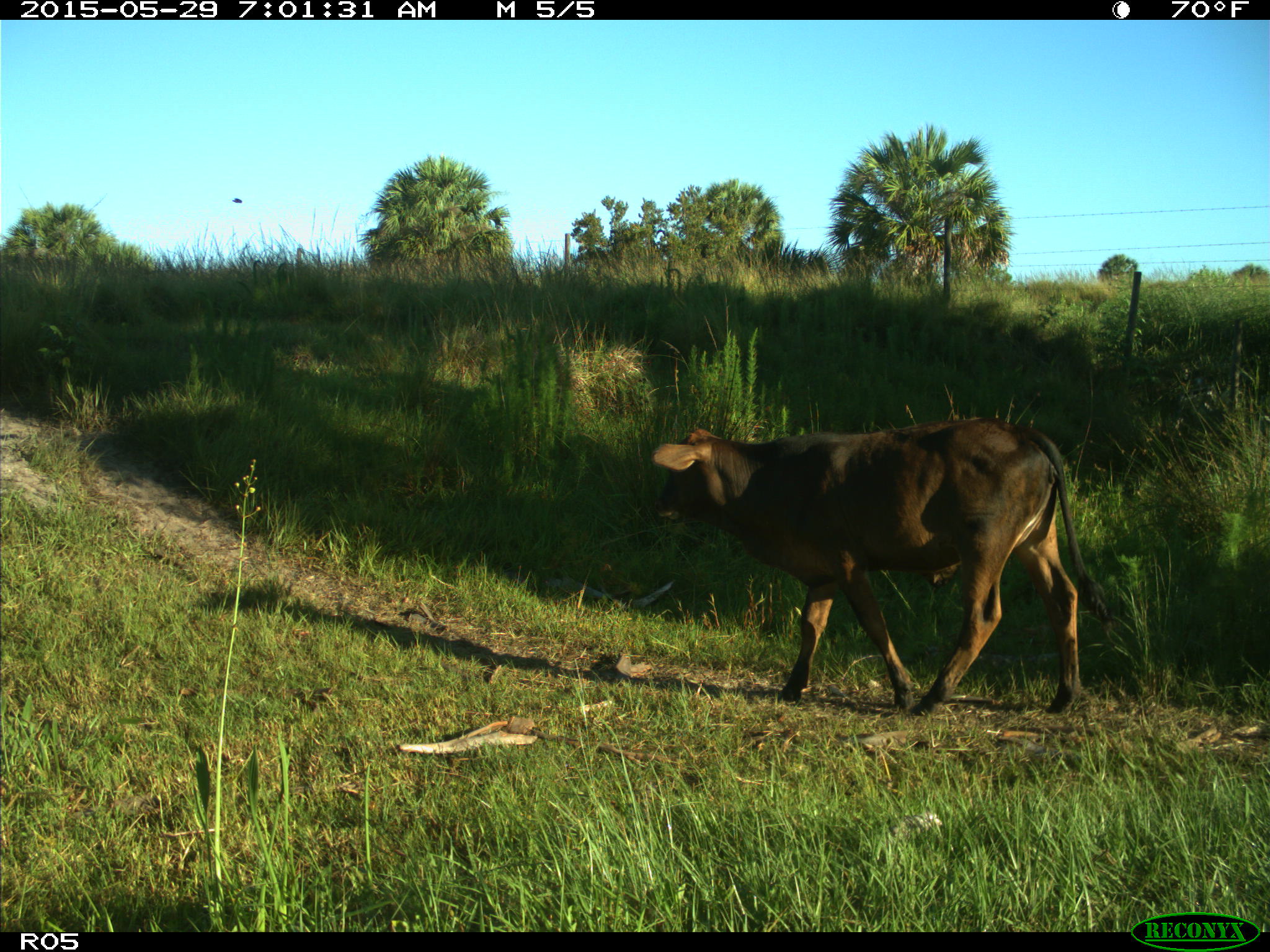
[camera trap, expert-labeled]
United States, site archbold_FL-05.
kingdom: Animalia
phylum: Chordata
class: Mammalia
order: Artiodactyla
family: Bovidae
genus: Bos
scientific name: Bos taurus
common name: domestic cow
Bos taurus (domestic cow).